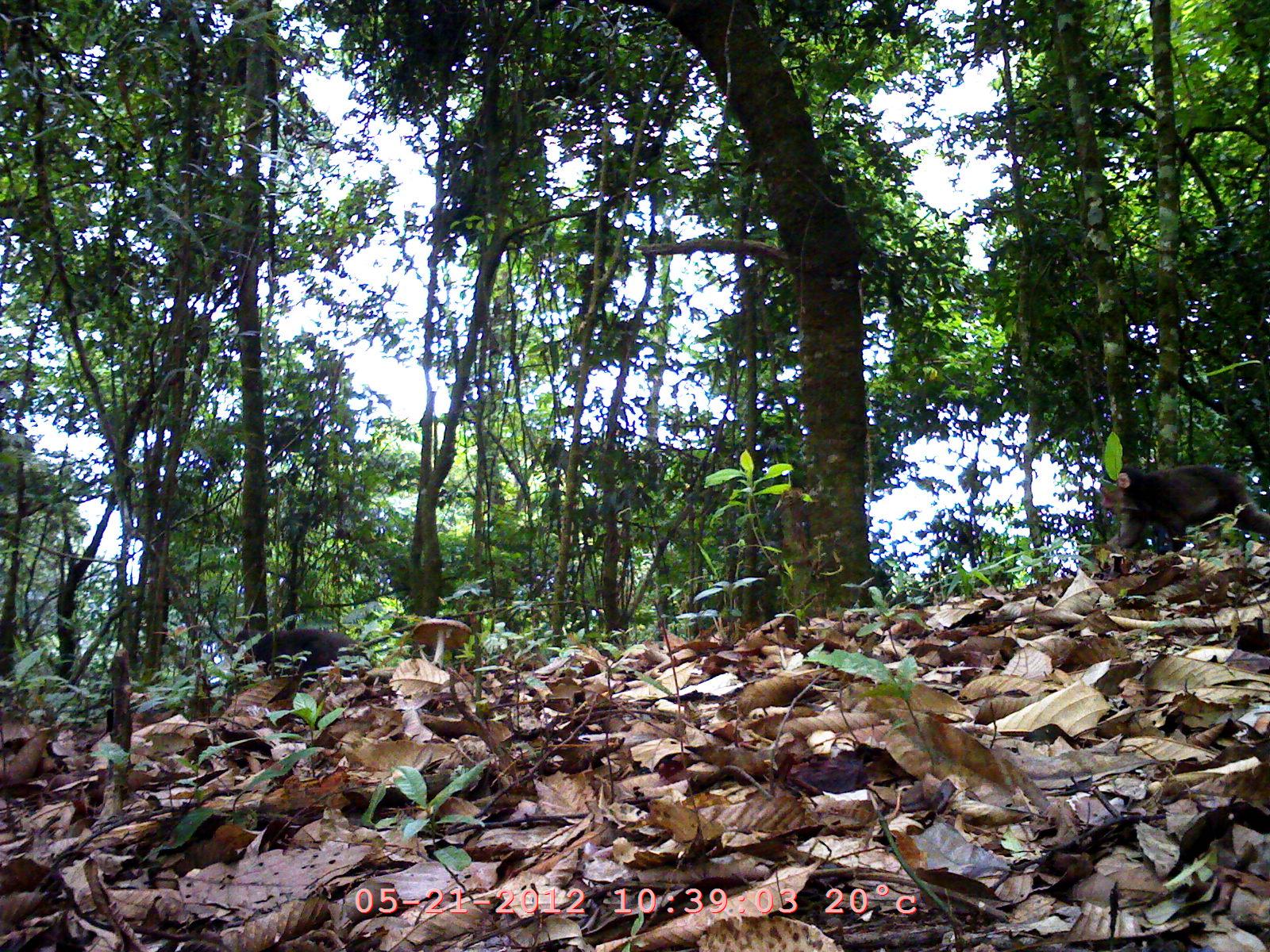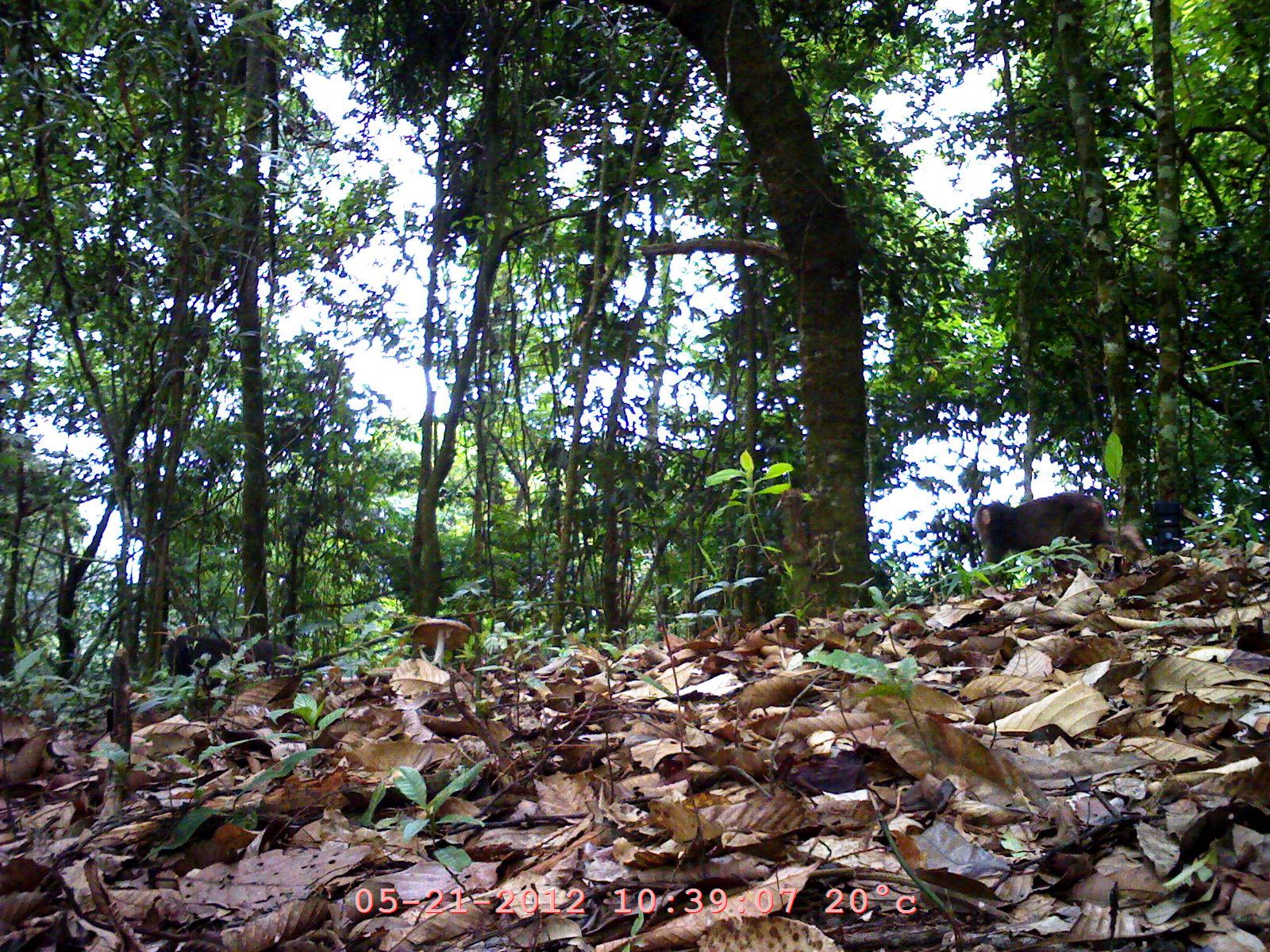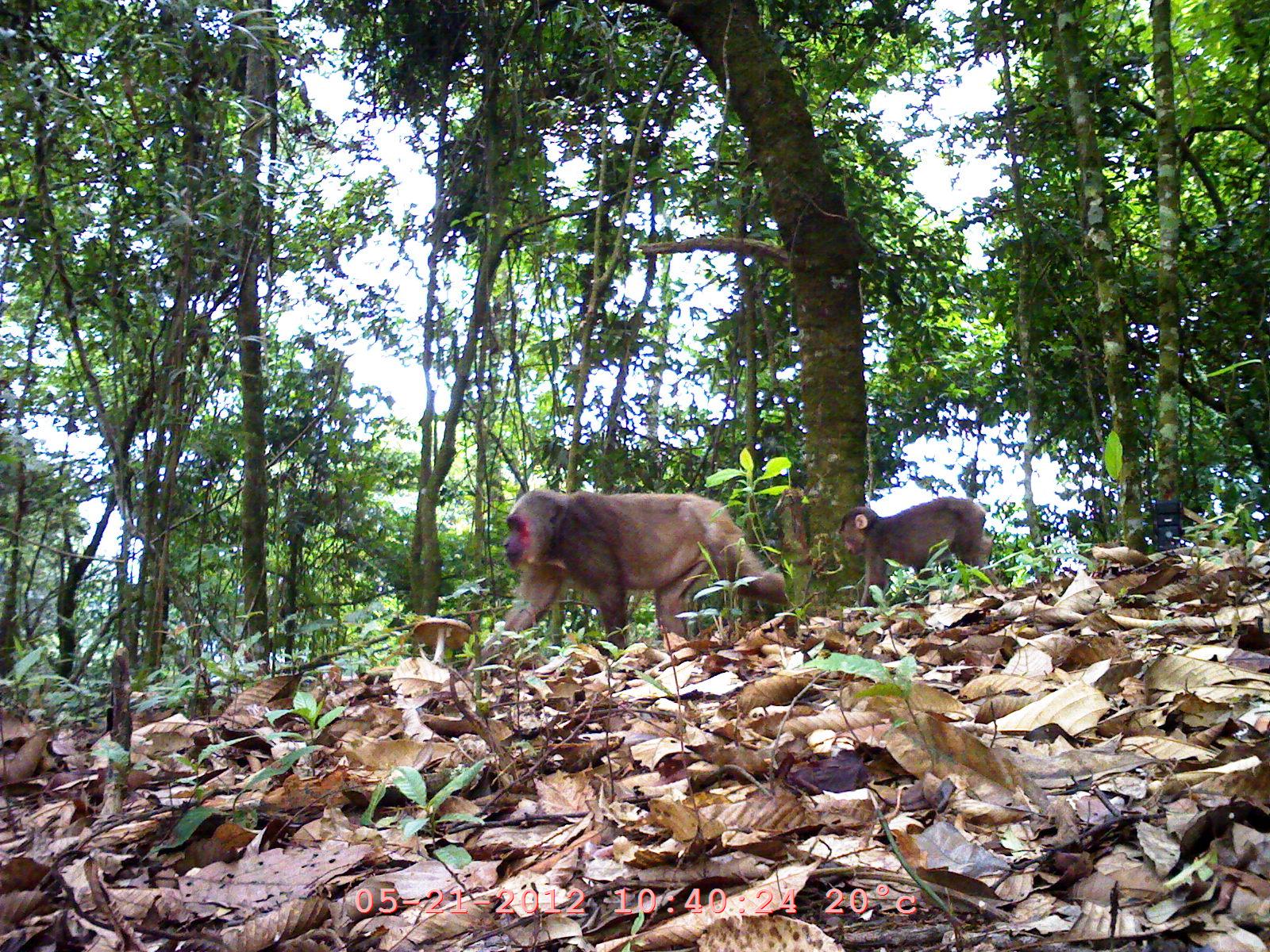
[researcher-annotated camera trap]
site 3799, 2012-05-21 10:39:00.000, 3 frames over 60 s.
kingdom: Animalia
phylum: Chordata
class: Mammalia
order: Primates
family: Cercopithecidae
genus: Macaca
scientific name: Macaca arctoides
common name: stump-tailed macaque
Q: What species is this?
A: Macaca arctoides (stump-tailed macaque).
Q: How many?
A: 2.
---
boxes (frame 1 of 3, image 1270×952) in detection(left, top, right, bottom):
macaca arctoides: detection(1094, 464, 1267, 553); detection(232, 621, 372, 676)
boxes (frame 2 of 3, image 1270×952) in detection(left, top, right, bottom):
macaca arctoides: detection(970, 488, 1129, 566); detection(165, 632, 294, 678)